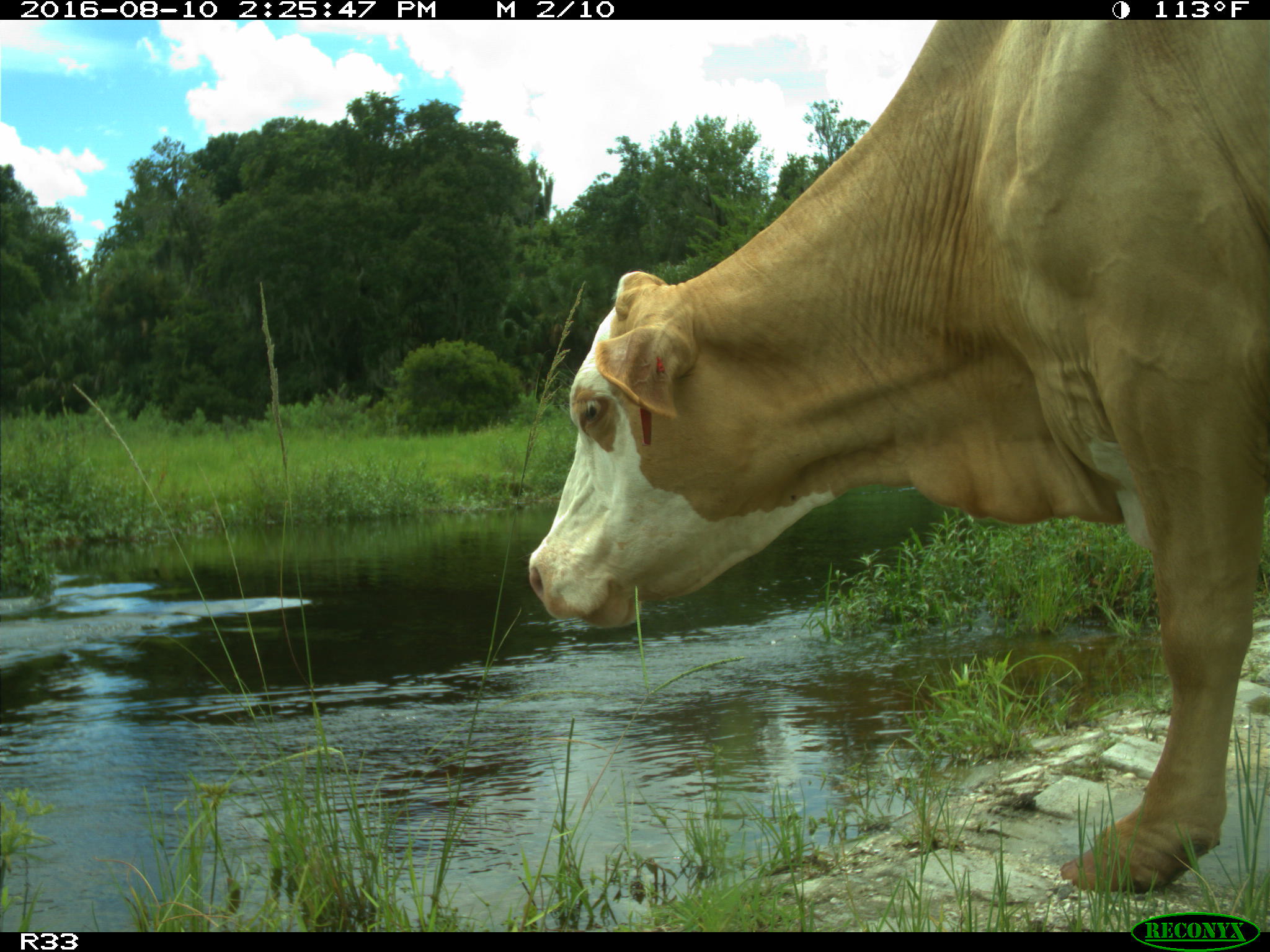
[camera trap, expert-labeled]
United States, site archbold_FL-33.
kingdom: Animalia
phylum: Chordata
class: Mammalia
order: Artiodactyla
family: Bovidae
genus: Bos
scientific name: Bos taurus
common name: domestic cow